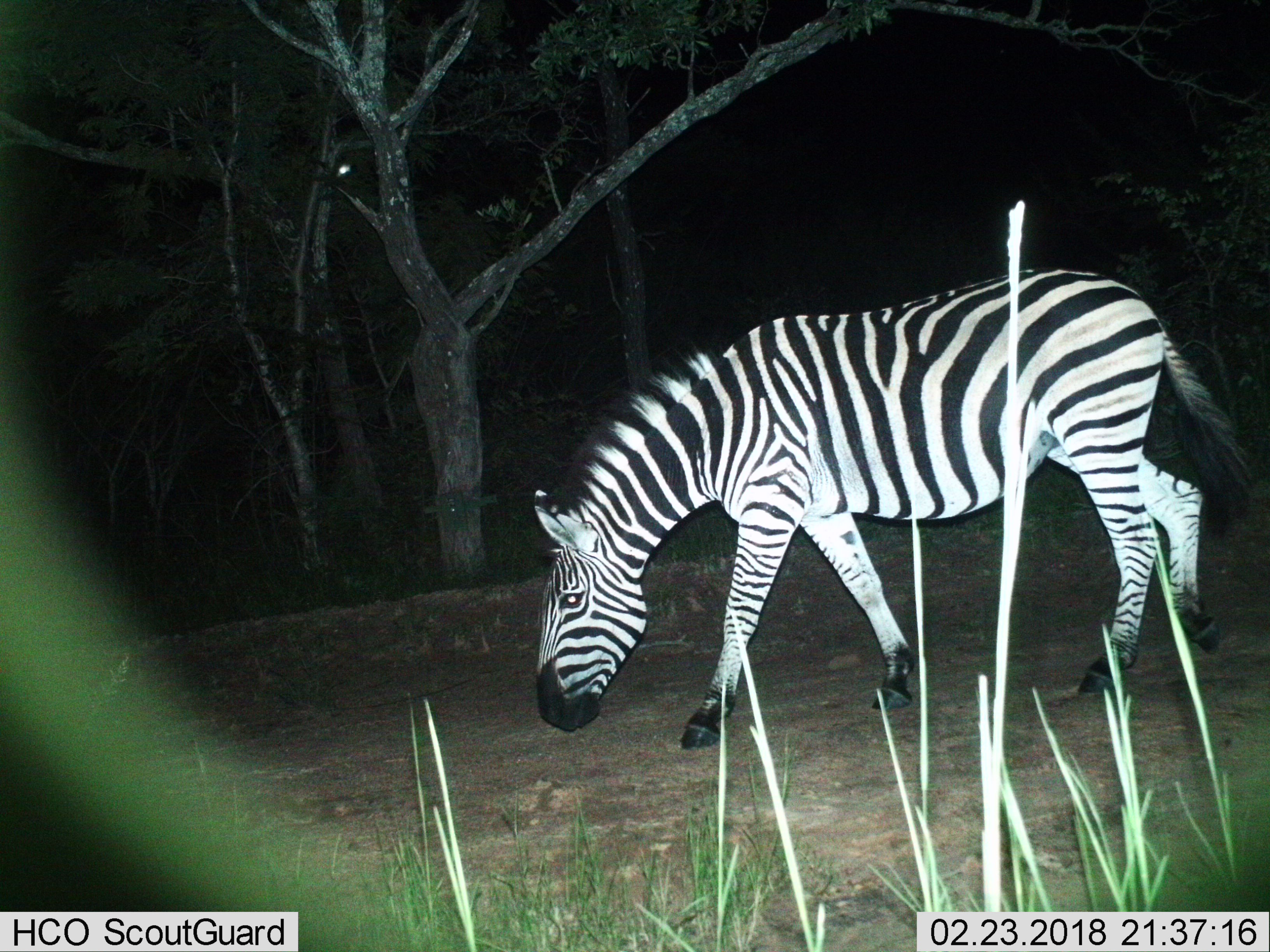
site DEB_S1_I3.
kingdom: Animalia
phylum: Chordata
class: Mammalia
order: Perissodactyla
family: Equidae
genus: Equus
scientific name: Equus quagga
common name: plains zebra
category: zebraplains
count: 1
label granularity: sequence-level